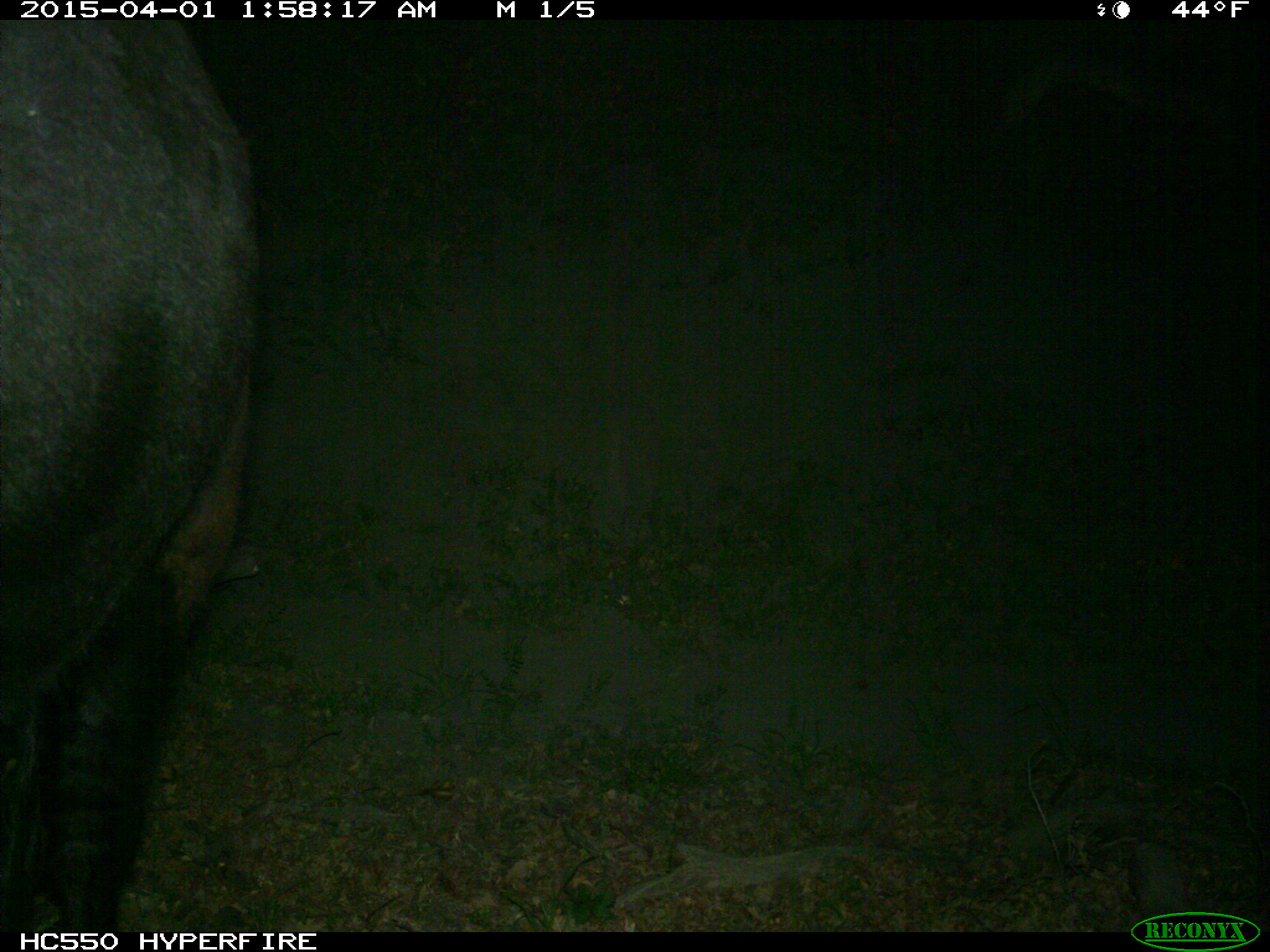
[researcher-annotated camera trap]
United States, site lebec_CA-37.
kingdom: Animalia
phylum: Chordata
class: Mammalia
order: Artiodactyla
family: Bovidae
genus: Bos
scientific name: Bos taurus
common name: domestic cow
Bos taurus (domestic cow).